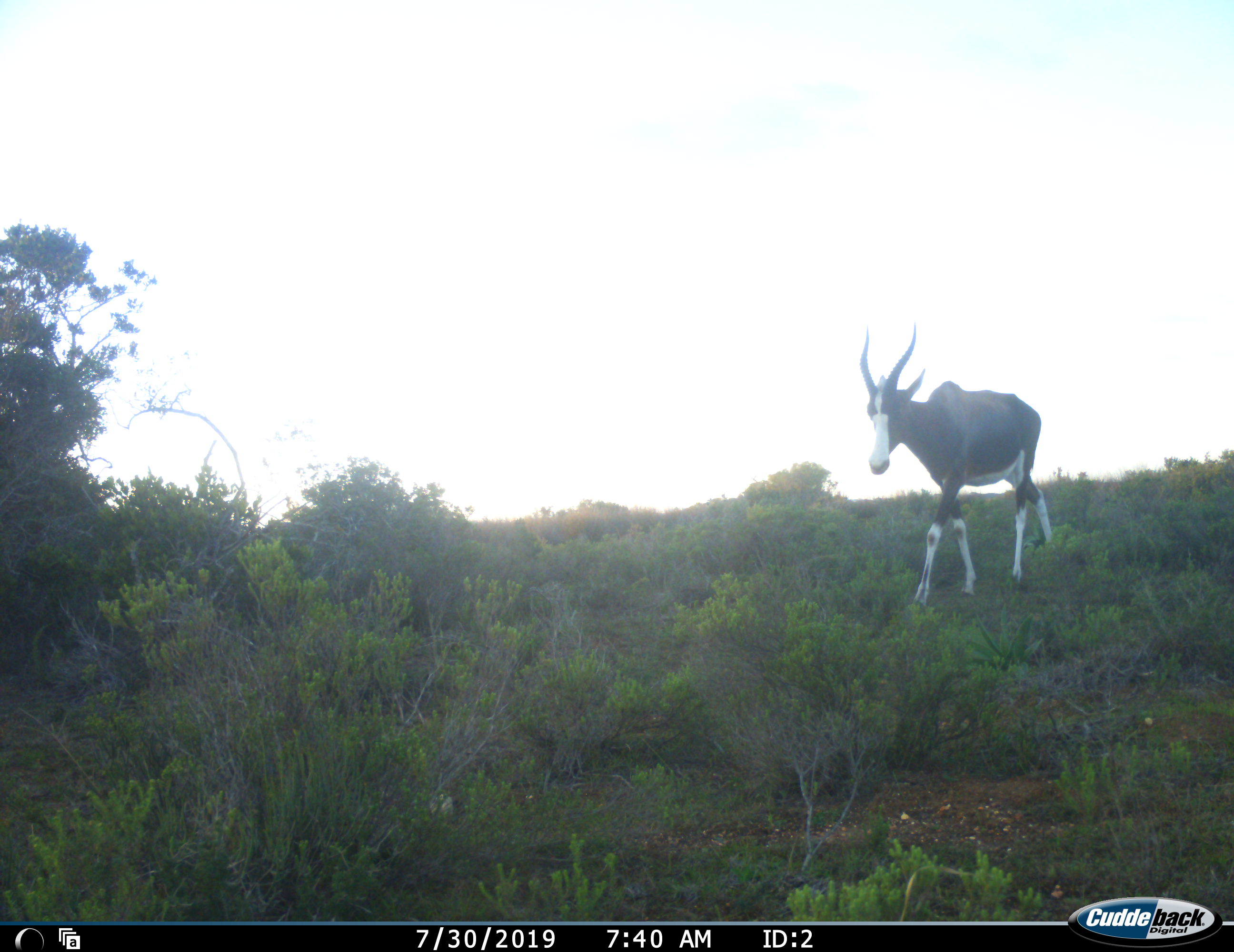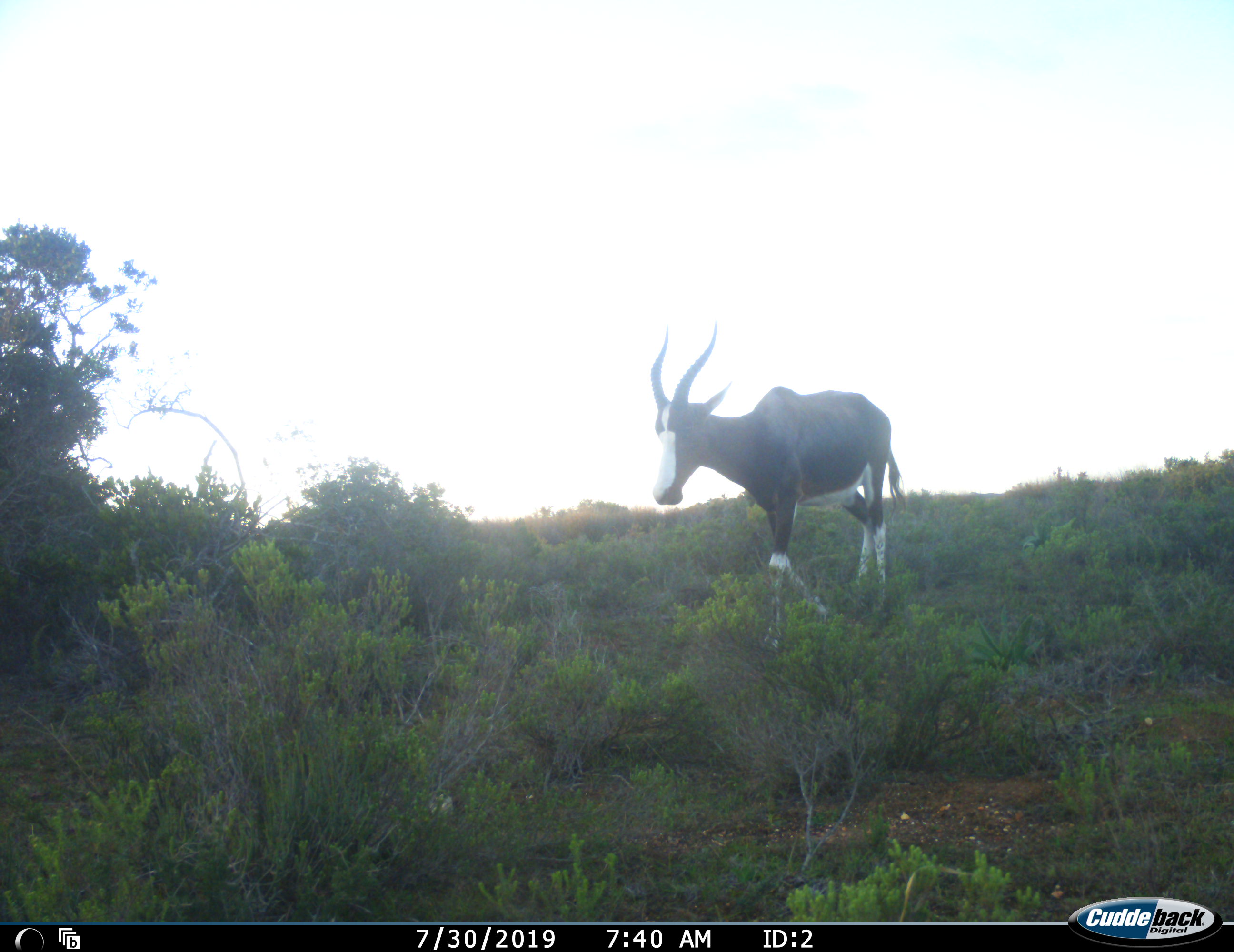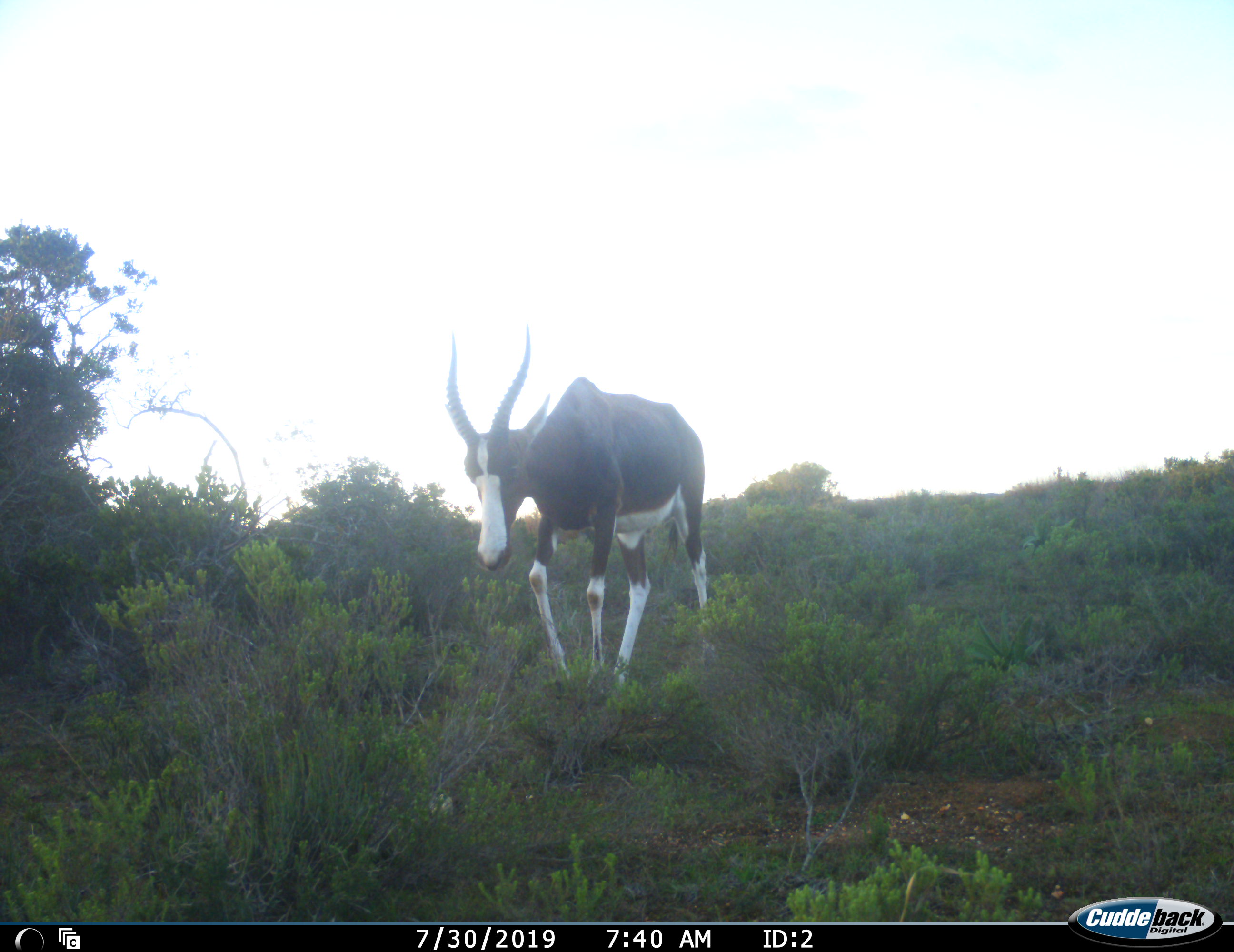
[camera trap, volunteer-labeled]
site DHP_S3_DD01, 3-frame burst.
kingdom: Animalia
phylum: Chordata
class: Mammalia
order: Artiodactyla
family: Bovidae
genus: Damaliscus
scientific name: Damaliscus pygargus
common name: bontebok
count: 1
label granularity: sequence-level